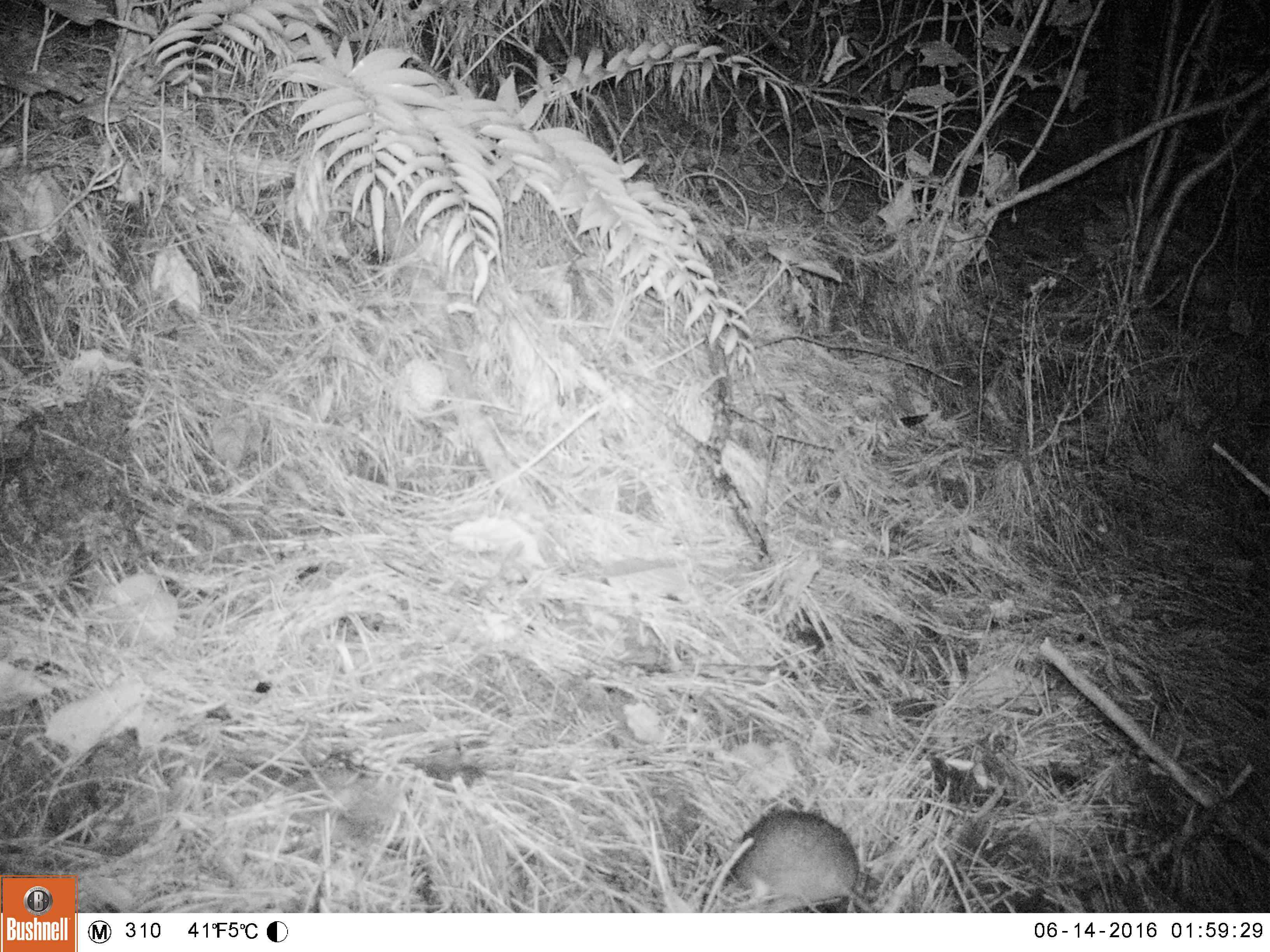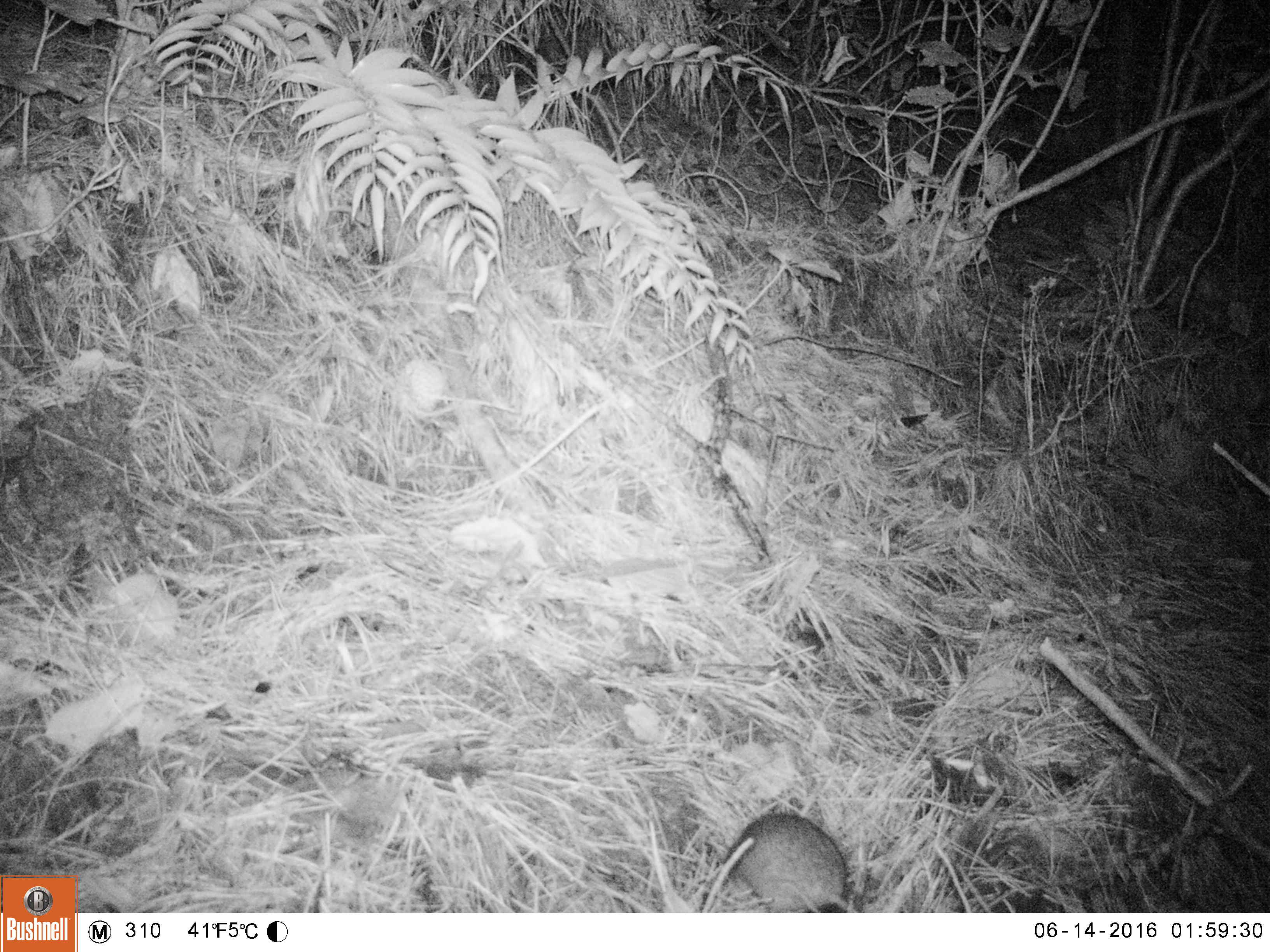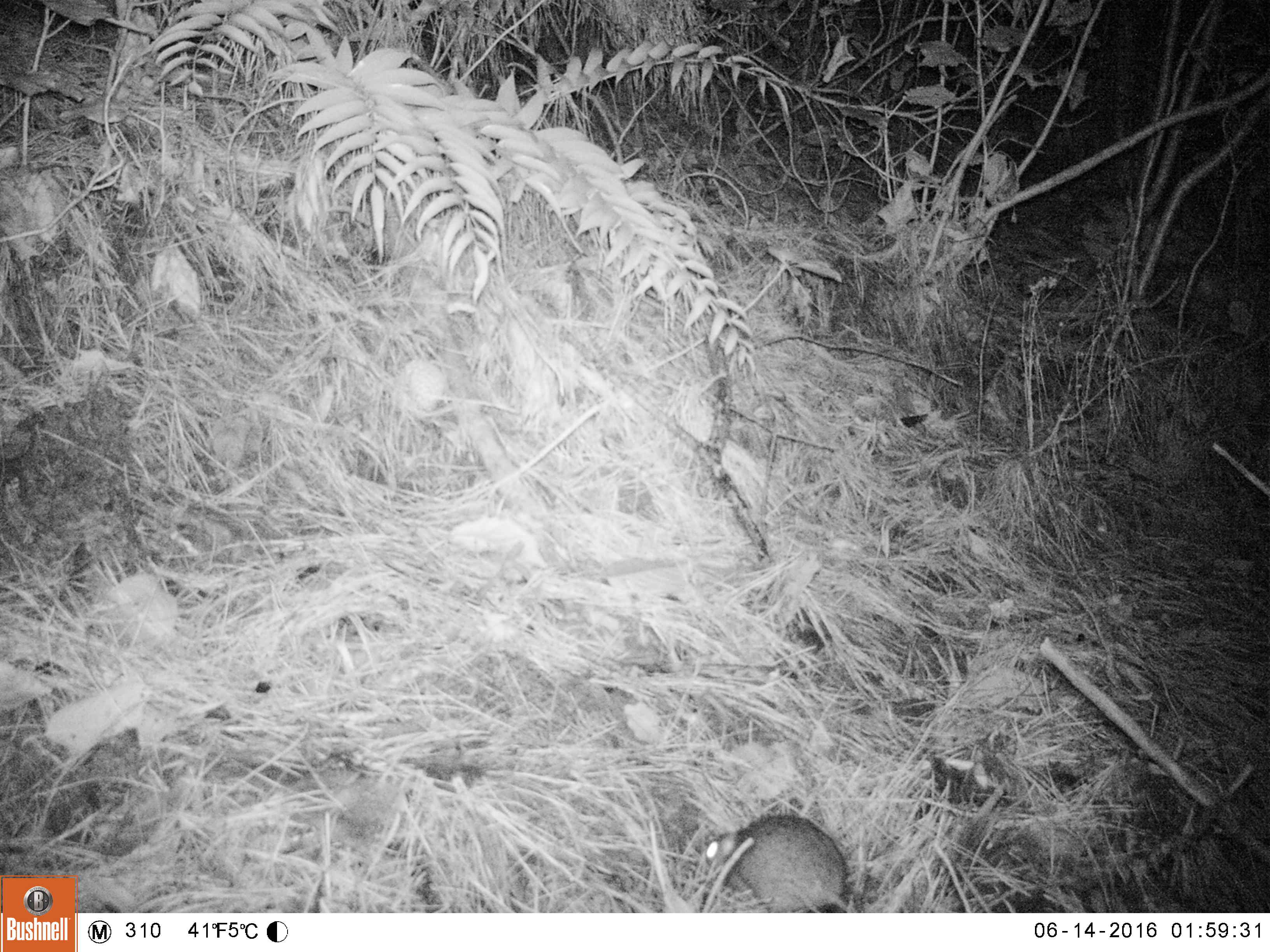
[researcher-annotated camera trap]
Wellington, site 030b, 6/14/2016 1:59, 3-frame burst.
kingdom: Animalia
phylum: Chordata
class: Mammalia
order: Rodentia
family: Muridae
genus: Rattus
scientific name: Rattus rattus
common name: ship rat